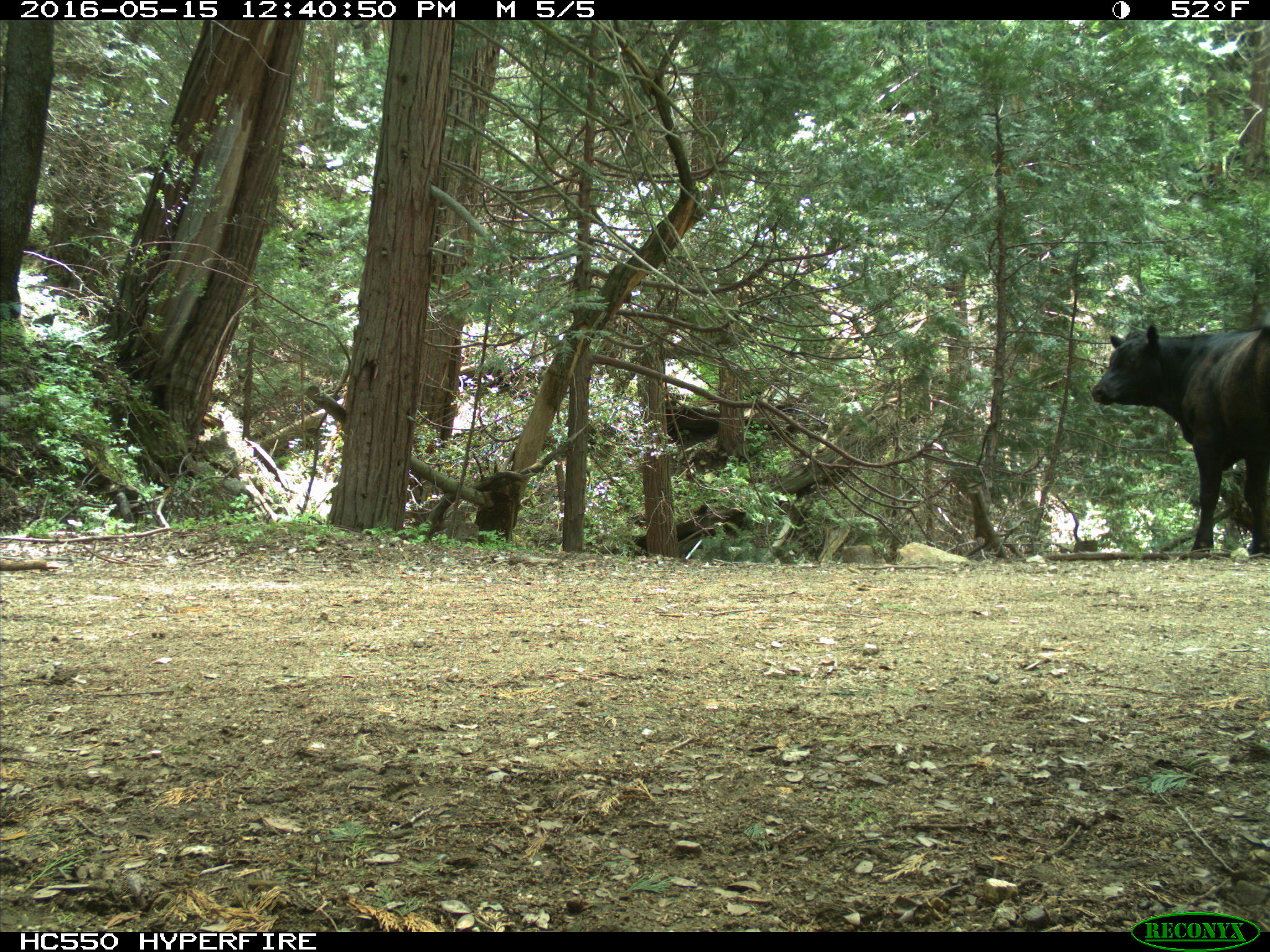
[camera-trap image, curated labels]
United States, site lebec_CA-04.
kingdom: Animalia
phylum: Chordata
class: Mammalia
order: Artiodactyla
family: Bovidae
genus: Bos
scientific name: Bos taurus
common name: domestic cow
Bos taurus (domestic cow).